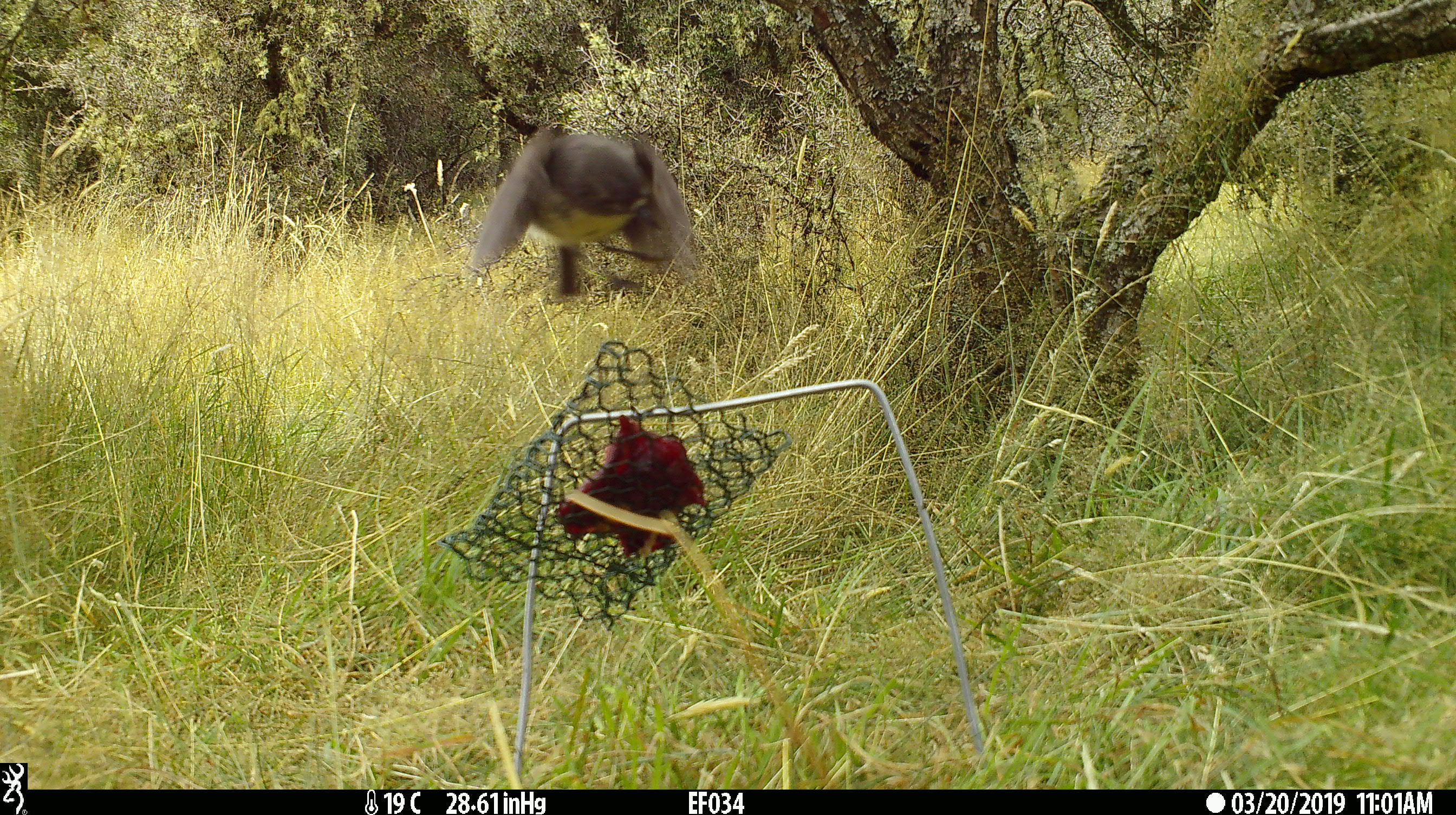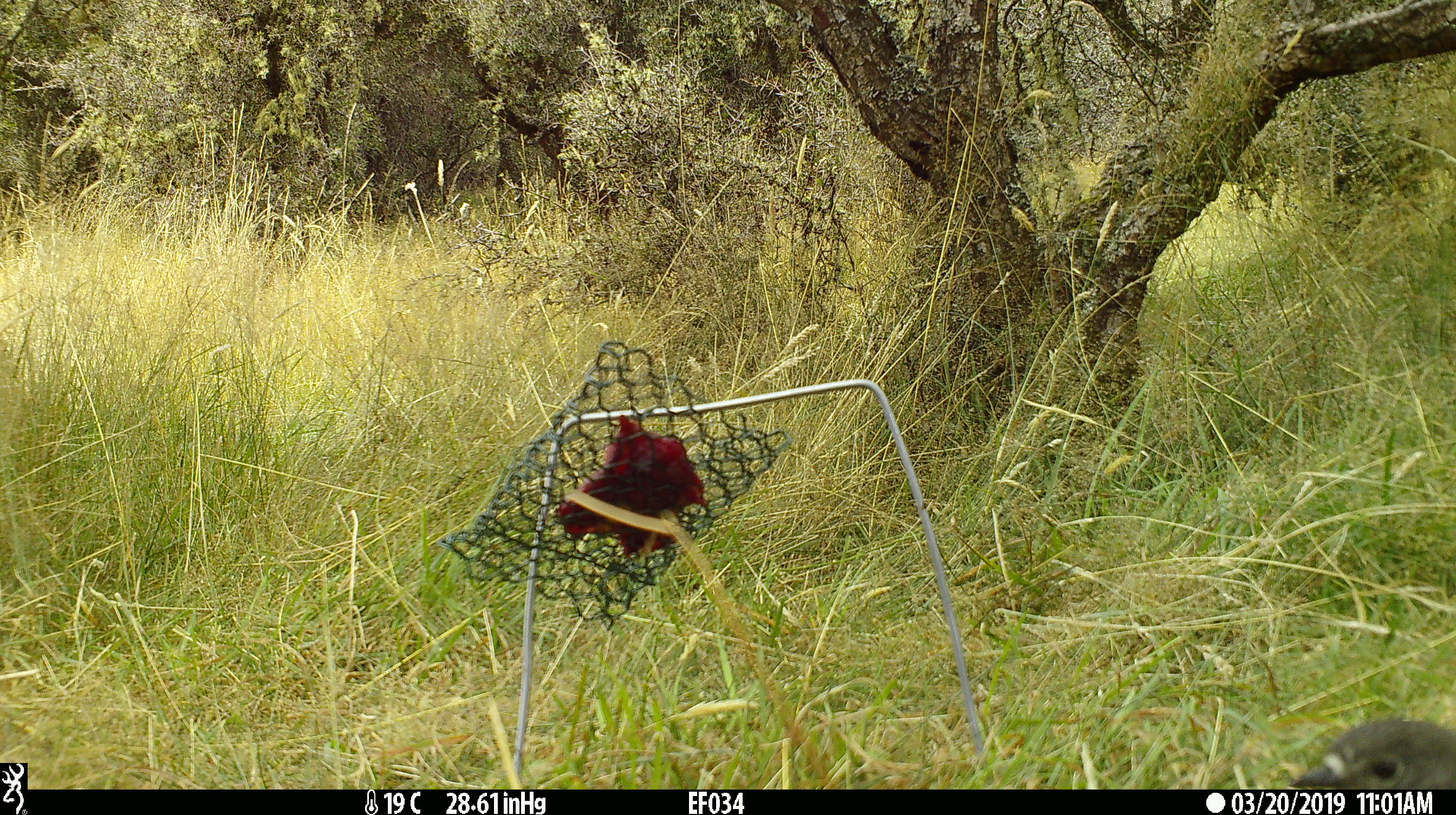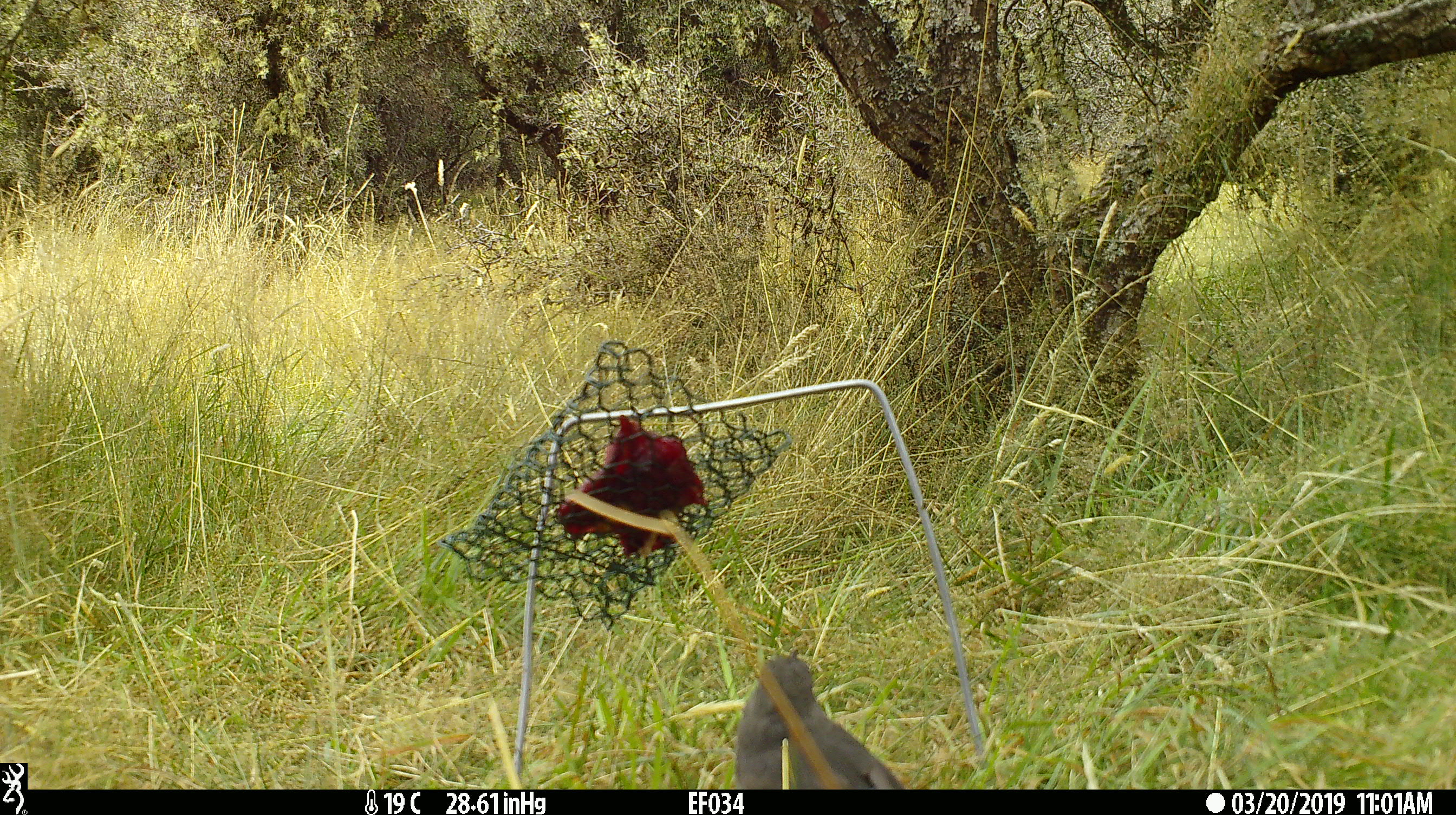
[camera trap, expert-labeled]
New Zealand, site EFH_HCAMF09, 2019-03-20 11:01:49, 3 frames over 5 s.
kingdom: Animalia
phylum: Chordata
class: Aves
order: Passeriformes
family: Petroicidae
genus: Petroica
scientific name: Petroica australis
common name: new zealand robin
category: robin